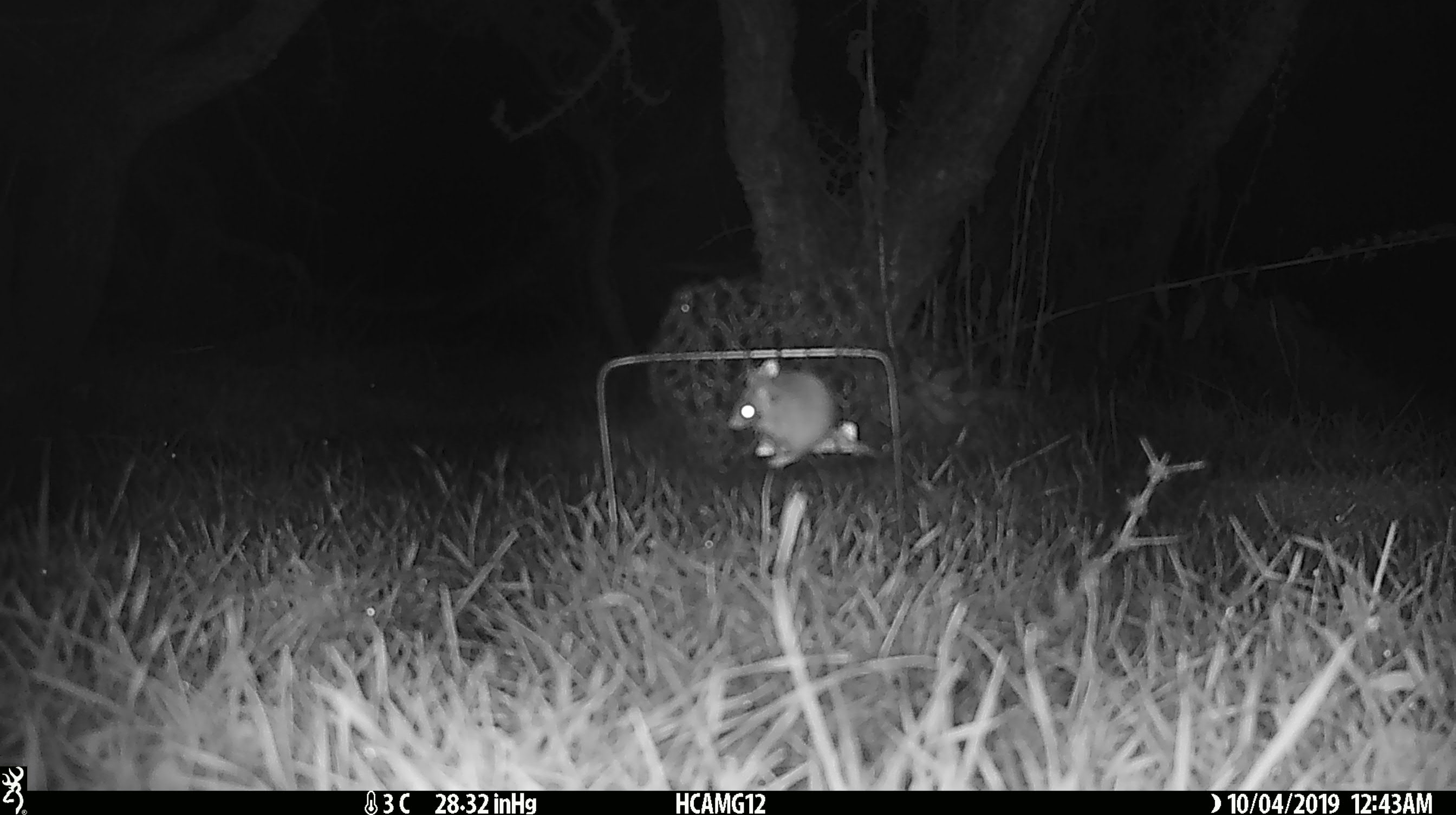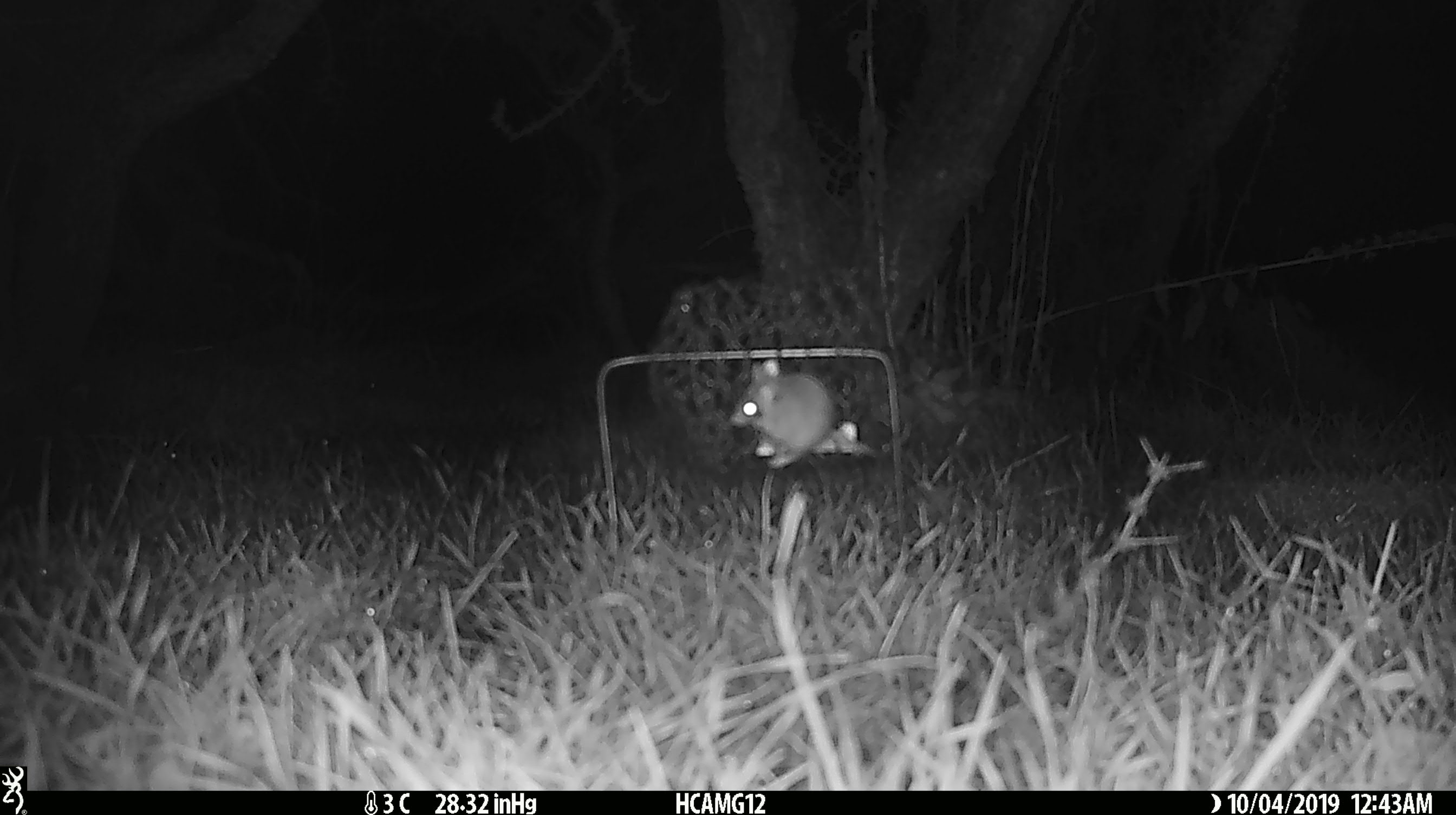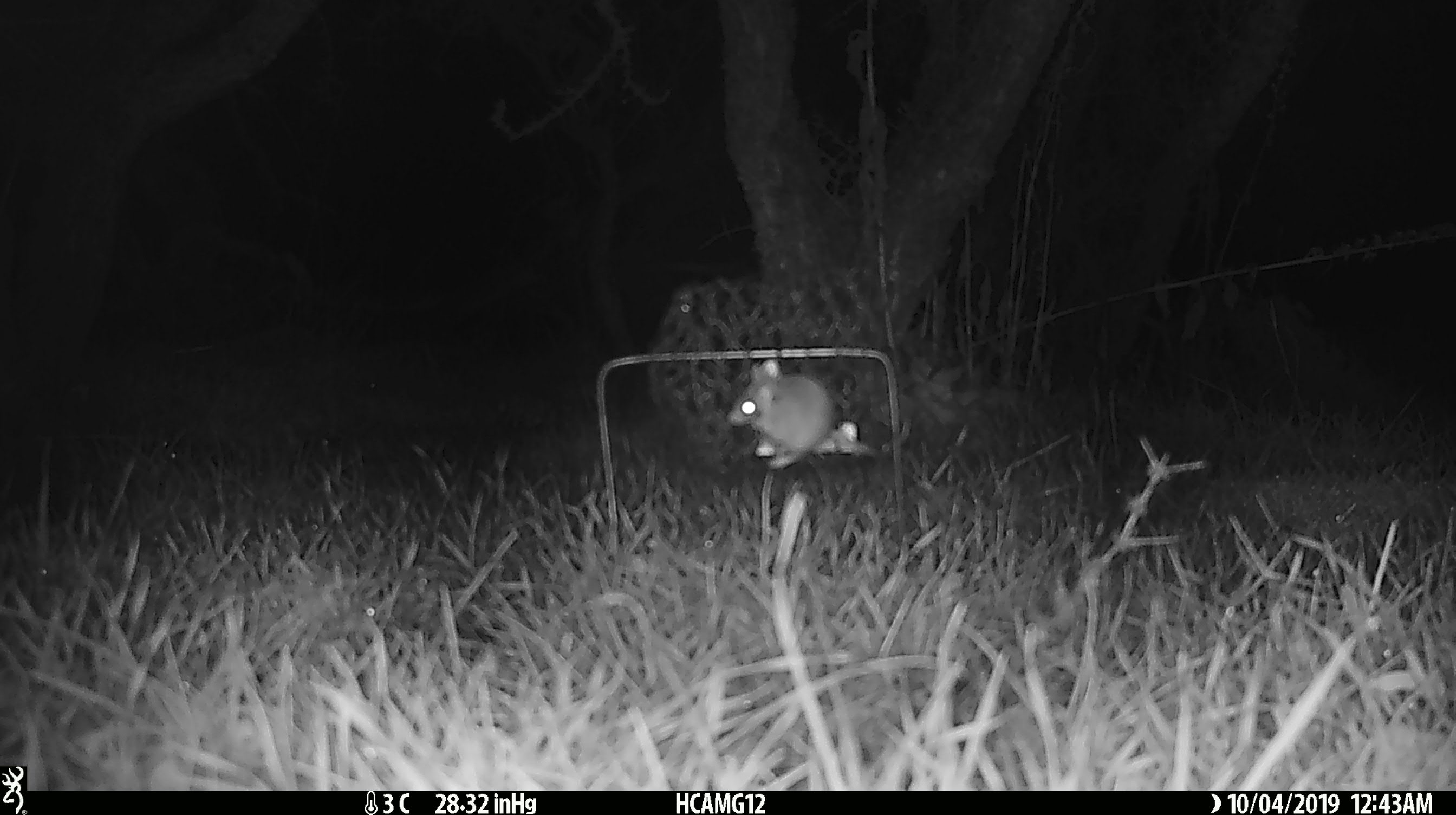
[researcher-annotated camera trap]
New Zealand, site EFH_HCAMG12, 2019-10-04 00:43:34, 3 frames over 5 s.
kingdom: Animalia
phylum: Chordata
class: Mammalia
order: Rodentia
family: Muridae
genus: Mus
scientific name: Mus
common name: mouse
Mouse (Mus).